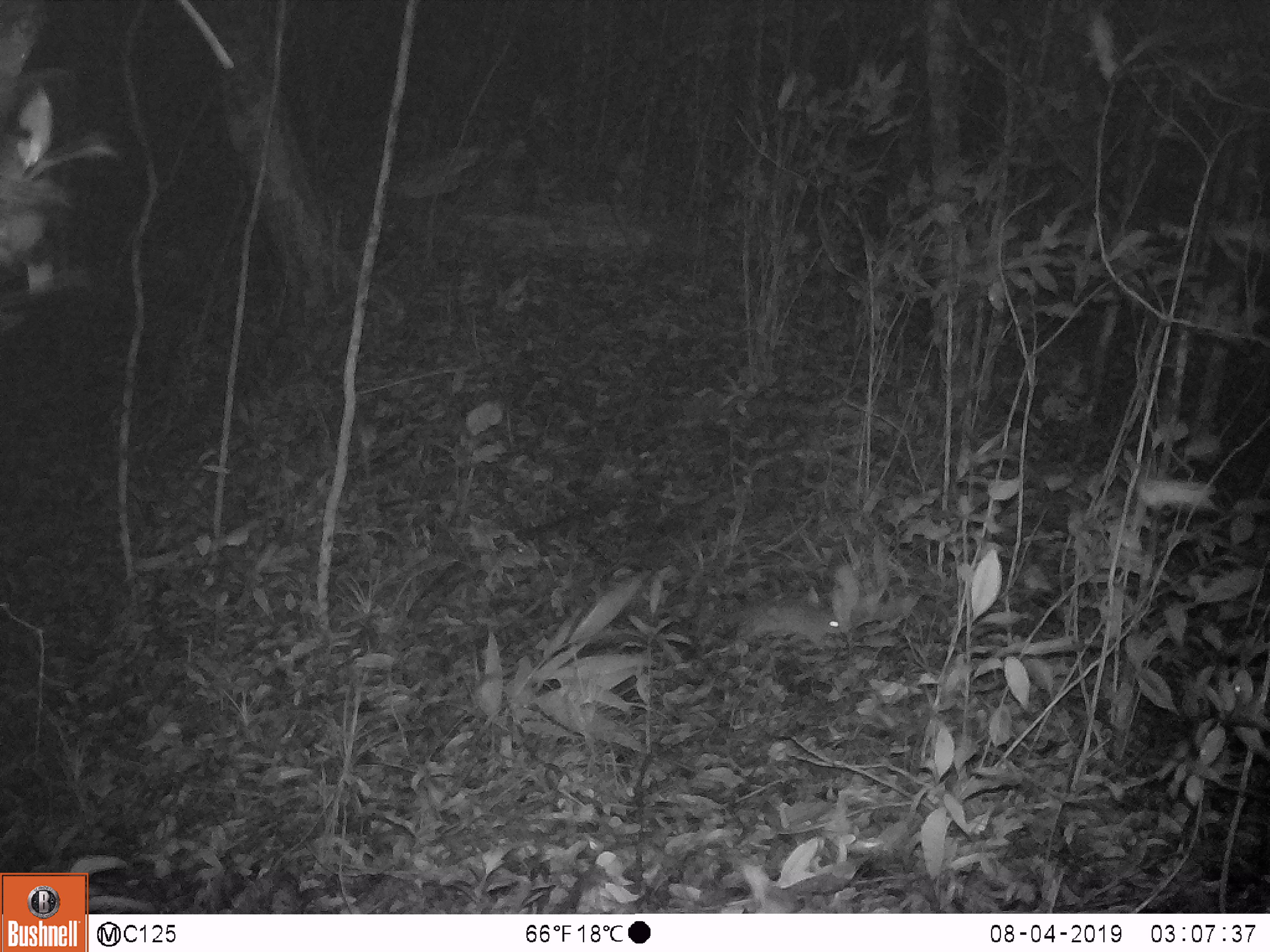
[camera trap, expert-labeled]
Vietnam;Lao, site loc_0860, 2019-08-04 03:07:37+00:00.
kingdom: Animalia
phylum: Chordata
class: Mammalia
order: Rodentia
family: Muridae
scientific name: Muridae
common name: old-world mice and rats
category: unidentified murid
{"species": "unidentified murid (old-world mice and rats) (Muridae)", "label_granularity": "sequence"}